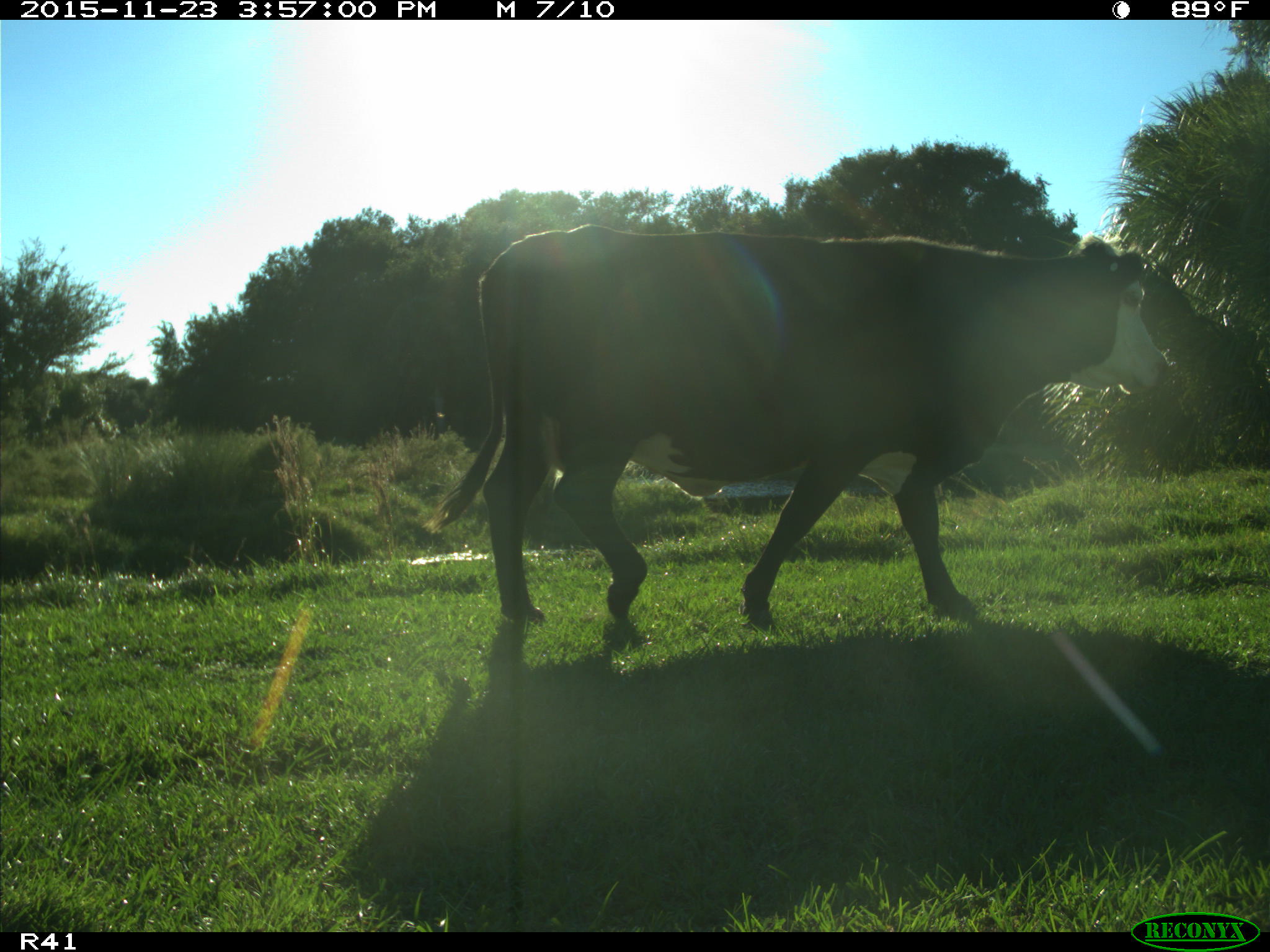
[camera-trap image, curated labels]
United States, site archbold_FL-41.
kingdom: Animalia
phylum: Chordata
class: Mammalia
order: Artiodactyla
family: Bovidae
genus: Bos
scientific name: Bos taurus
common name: domestic cow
Bos taurus (domestic cow).